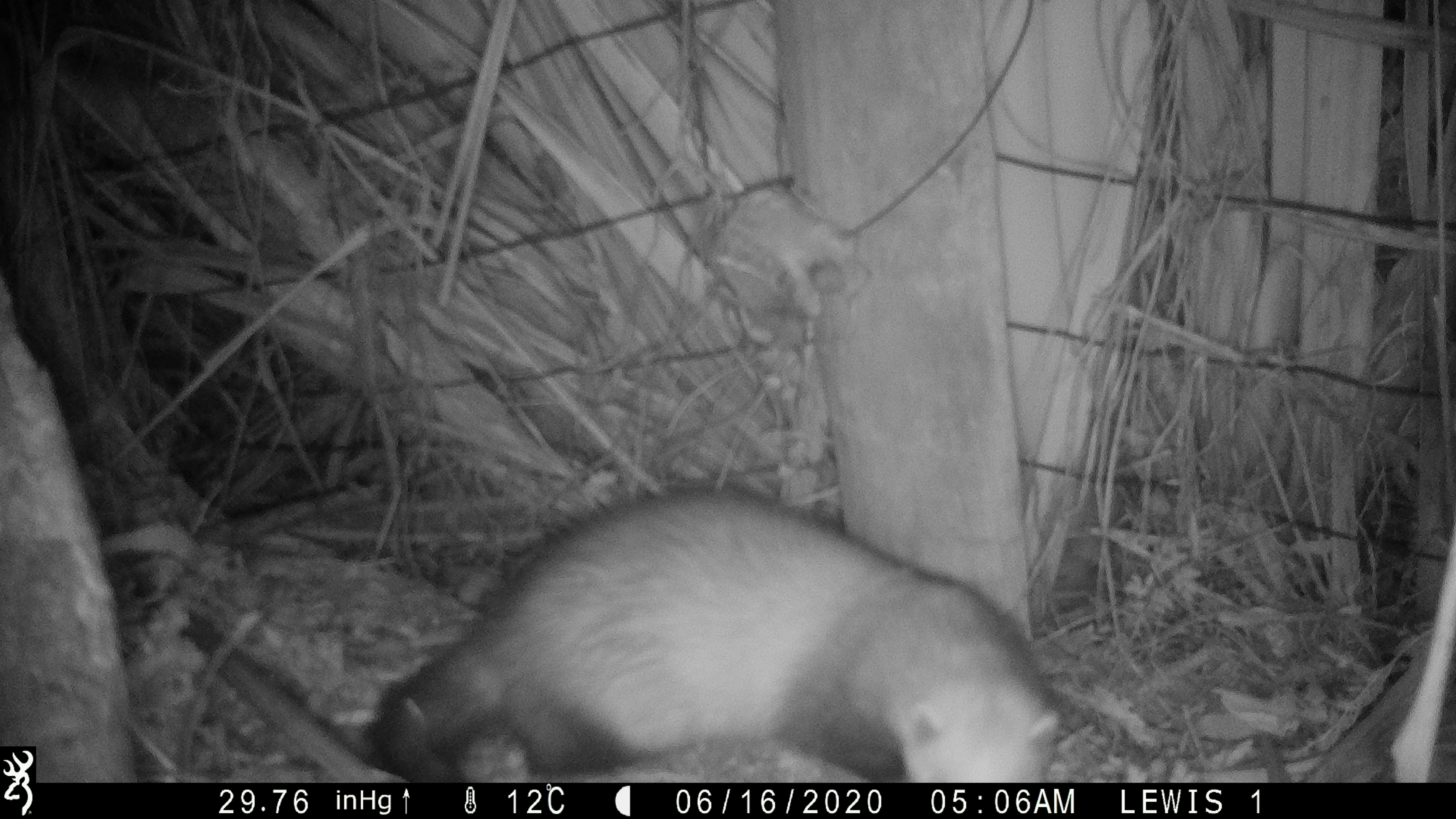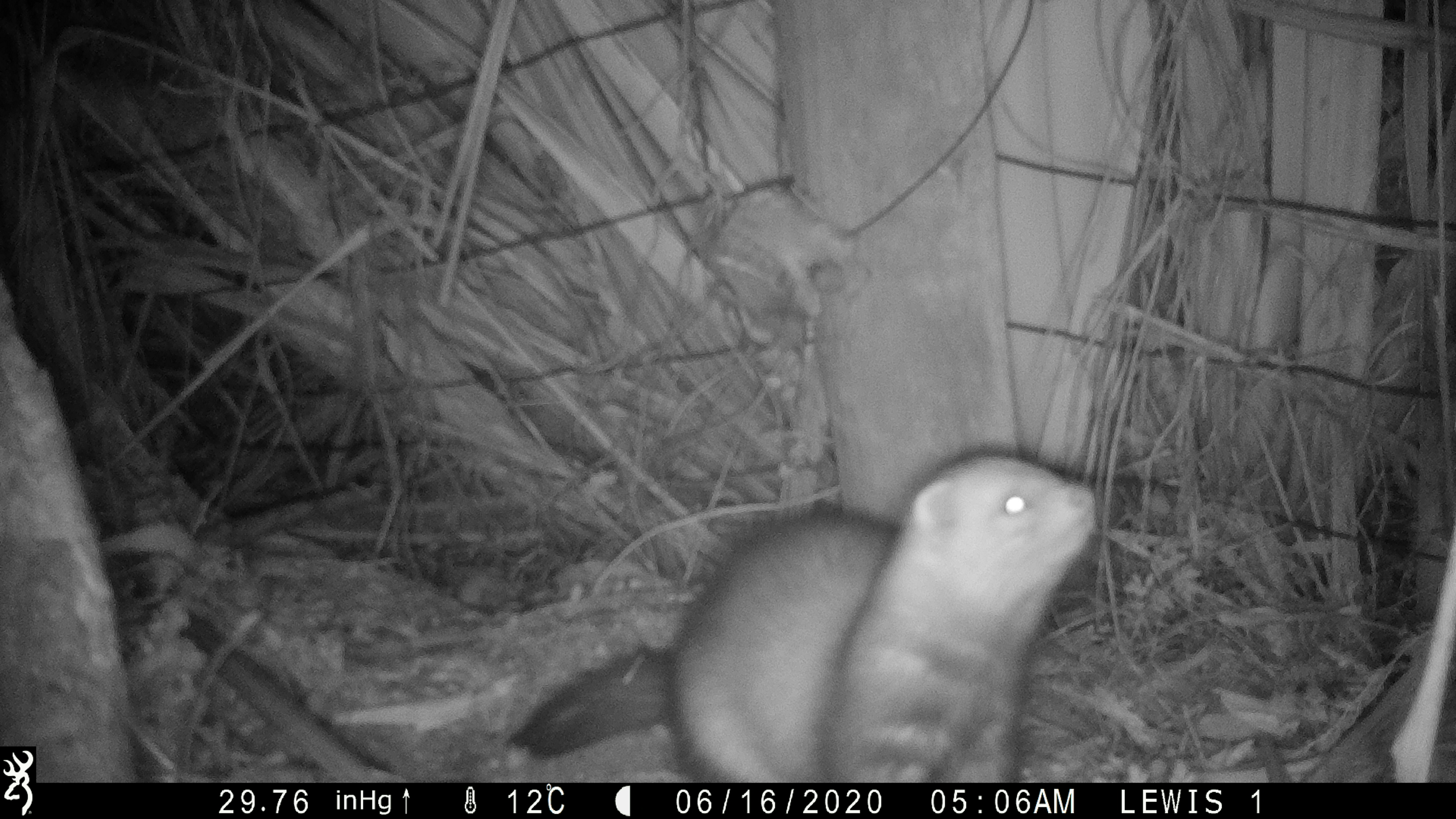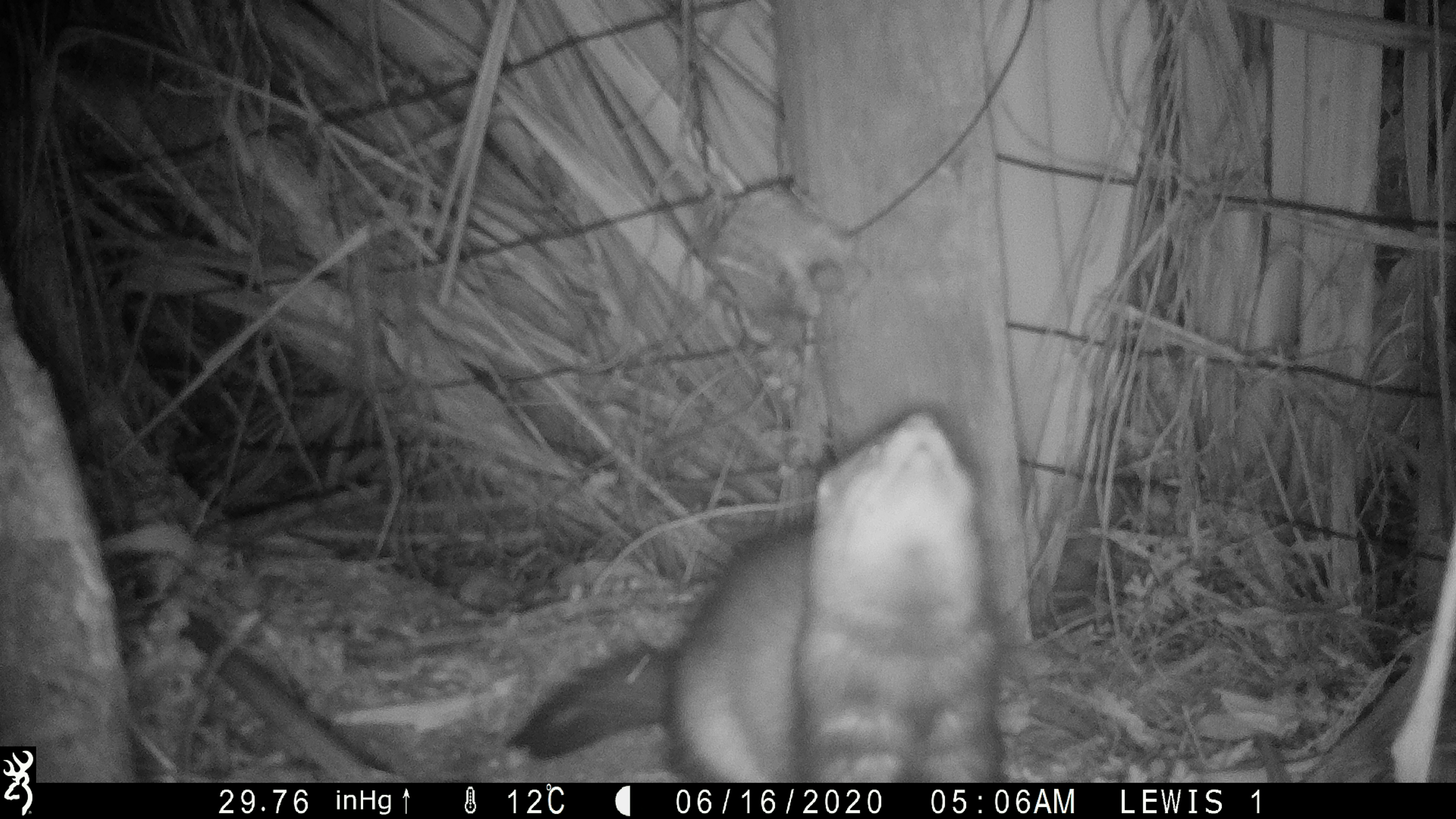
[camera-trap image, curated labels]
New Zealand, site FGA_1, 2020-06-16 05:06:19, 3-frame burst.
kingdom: Animalia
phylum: Chordata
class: Mammalia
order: Carnivora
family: Mustelidae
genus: Mustela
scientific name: Mustela furo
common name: ferret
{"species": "ferret (Mustela furo)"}